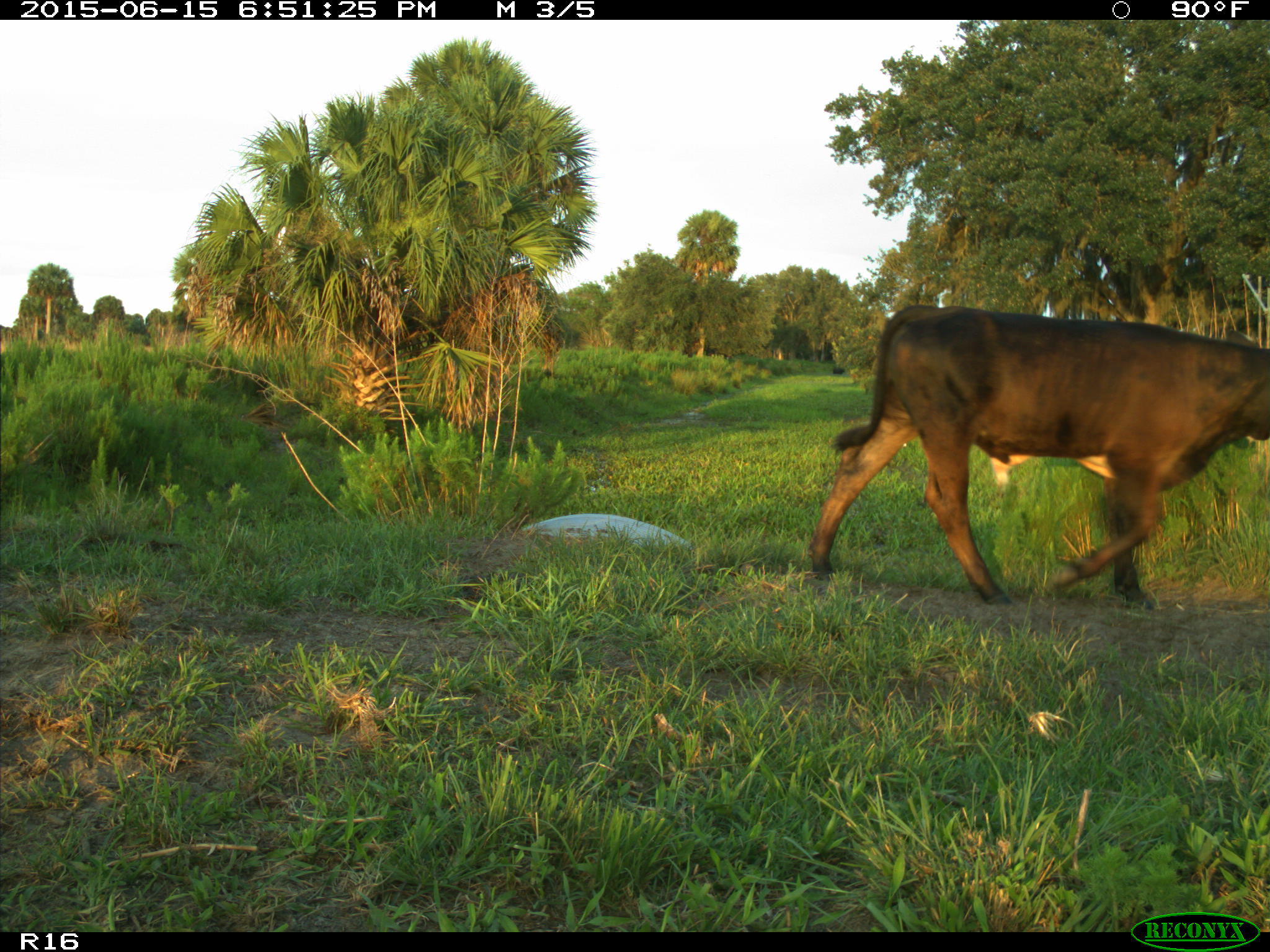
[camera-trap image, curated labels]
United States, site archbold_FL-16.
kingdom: Animalia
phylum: Chordata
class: Mammalia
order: Artiodactyla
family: Bovidae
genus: Bos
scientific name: Bos taurus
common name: domestic cow